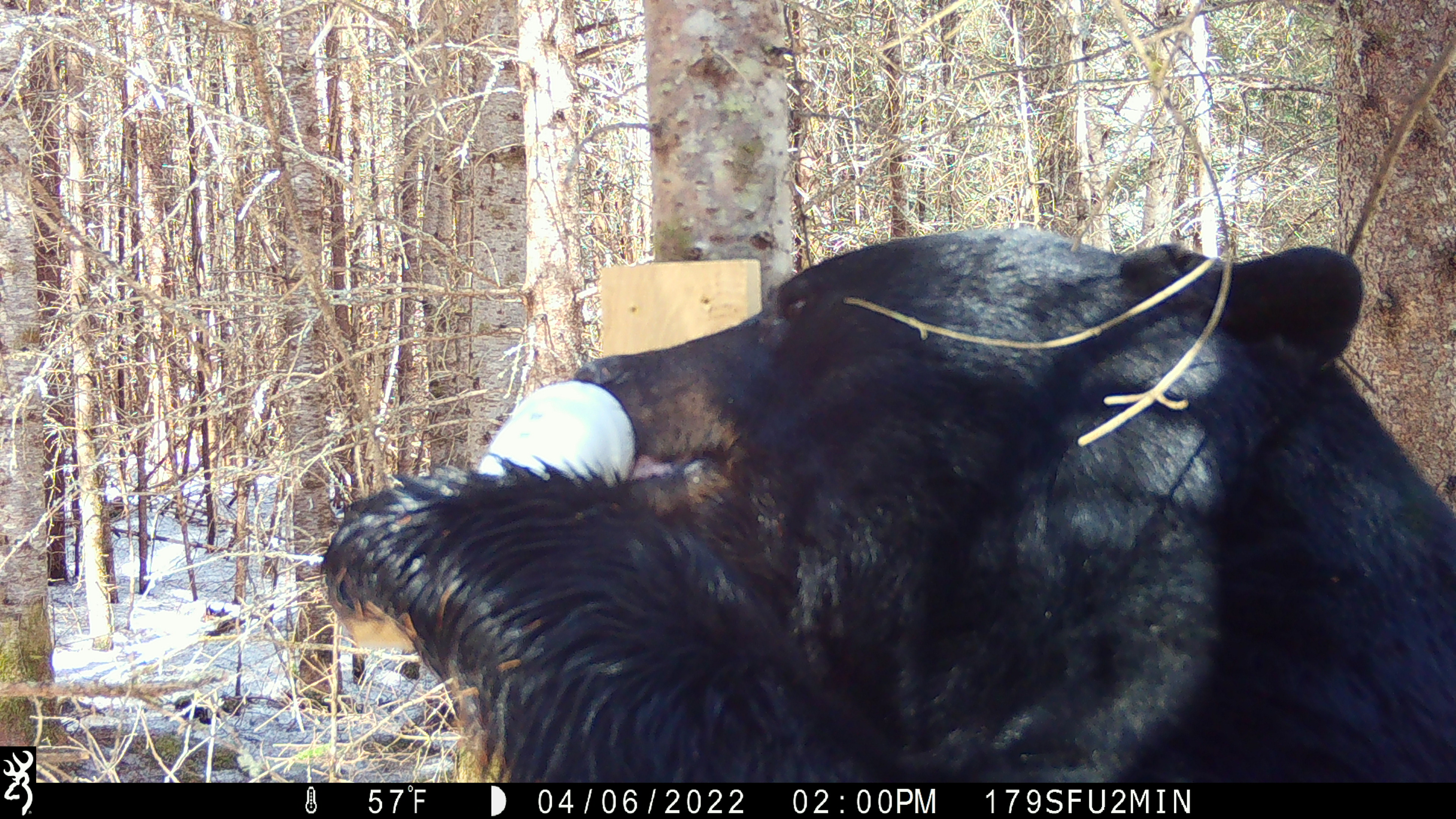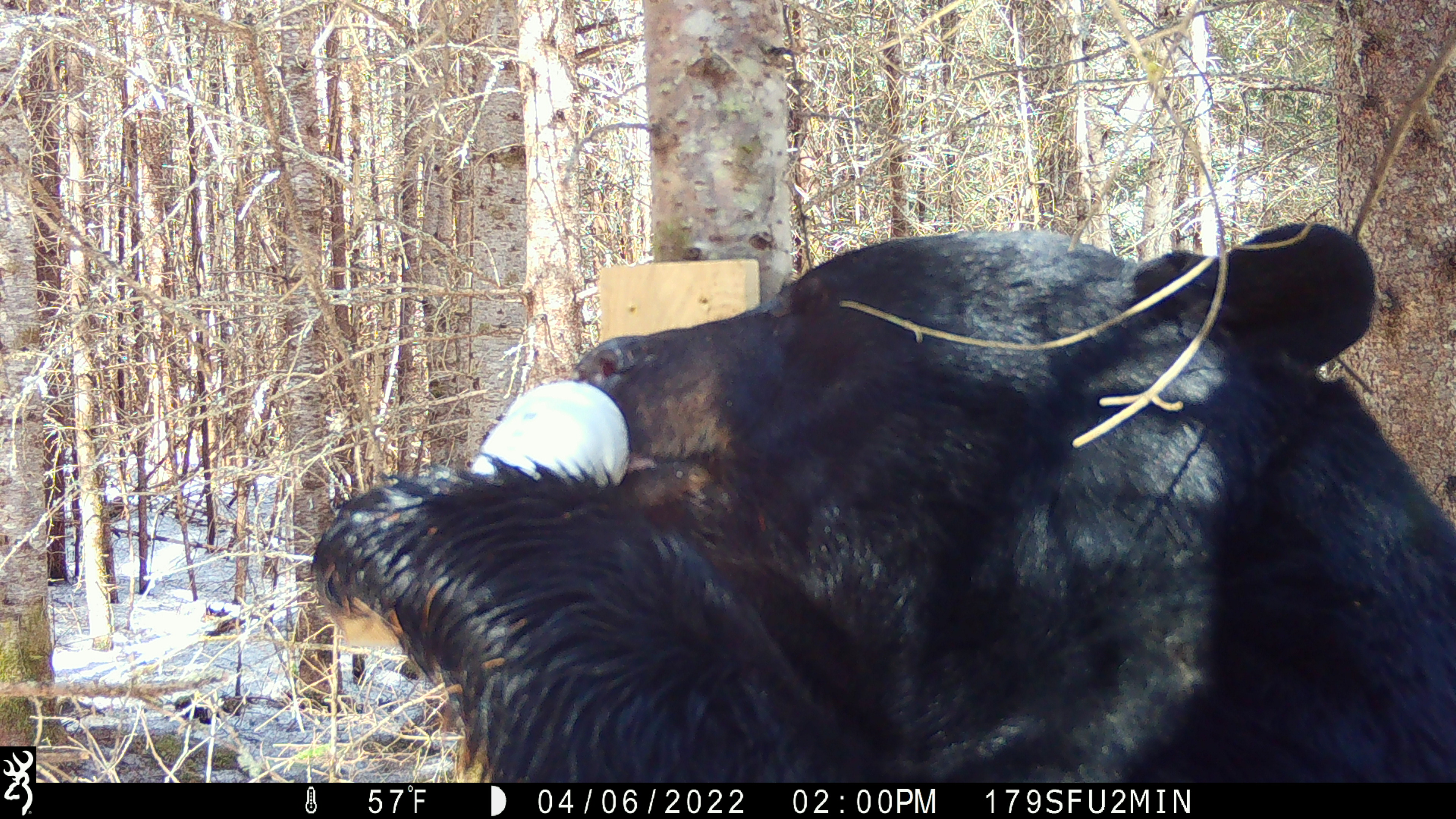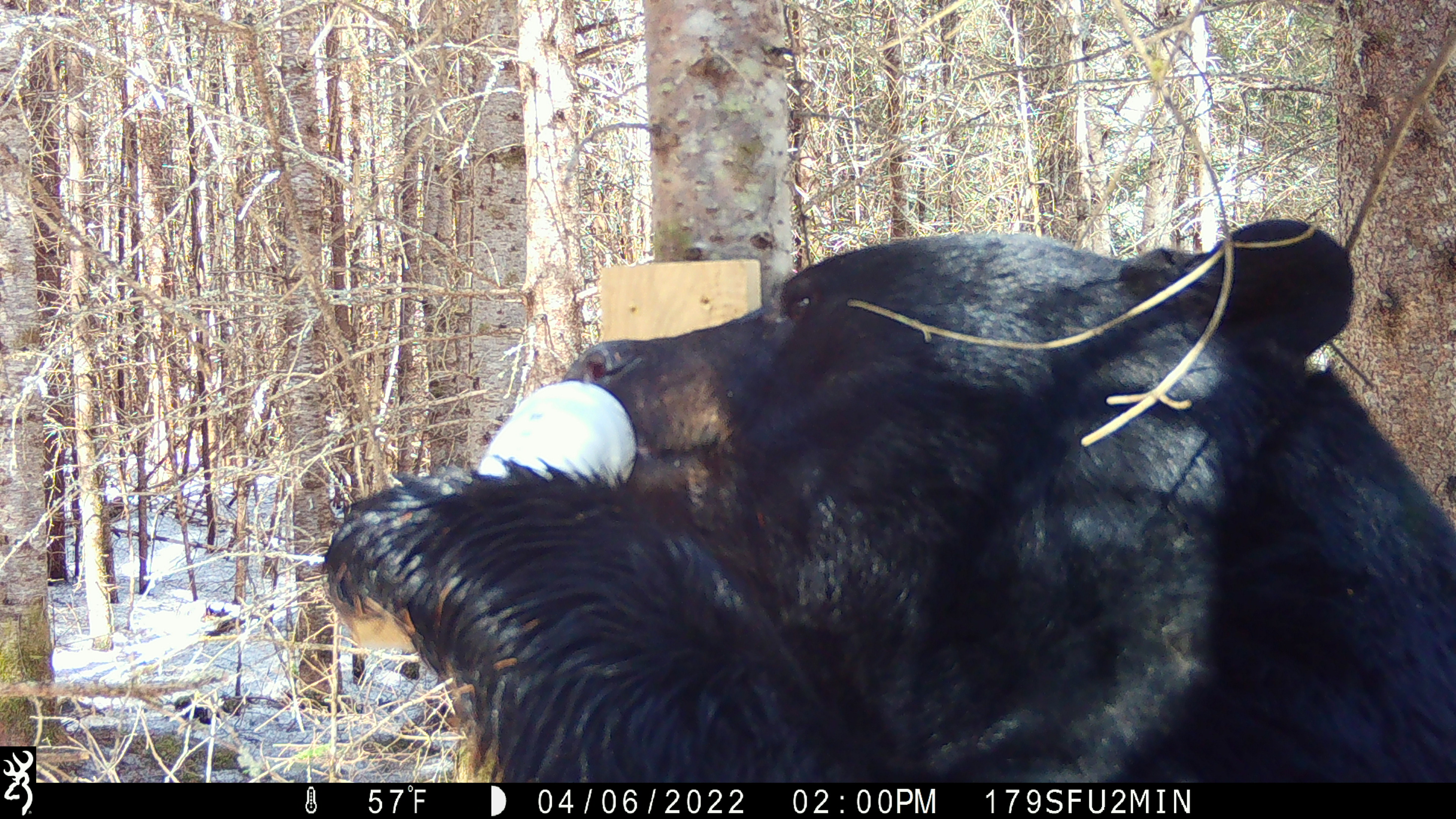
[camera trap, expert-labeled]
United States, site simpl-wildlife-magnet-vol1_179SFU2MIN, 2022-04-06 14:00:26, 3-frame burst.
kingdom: Animalia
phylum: Chordata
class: Mammalia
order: Carnivora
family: Ursidae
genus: Ursus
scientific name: Ursus americanus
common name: black bear